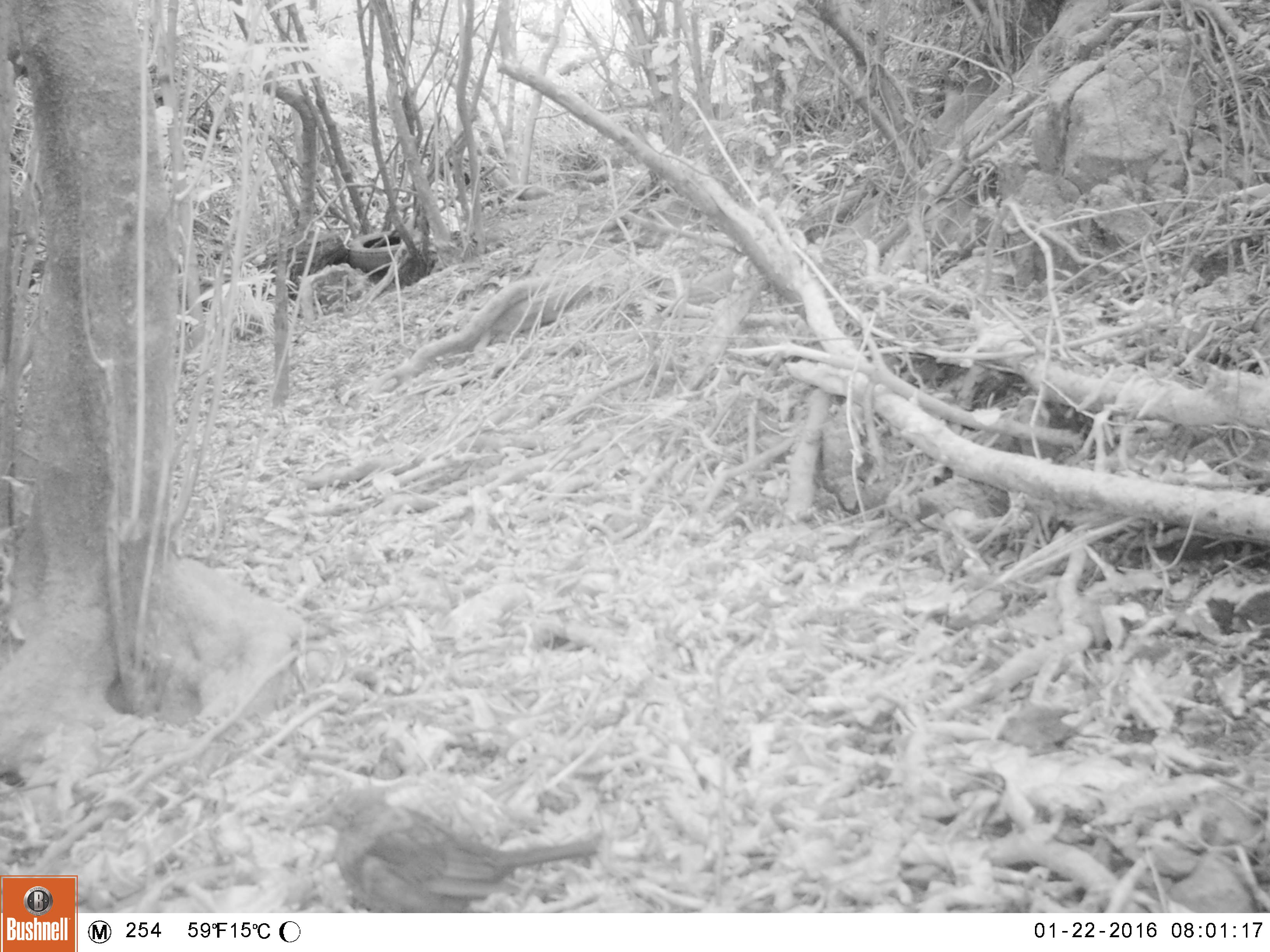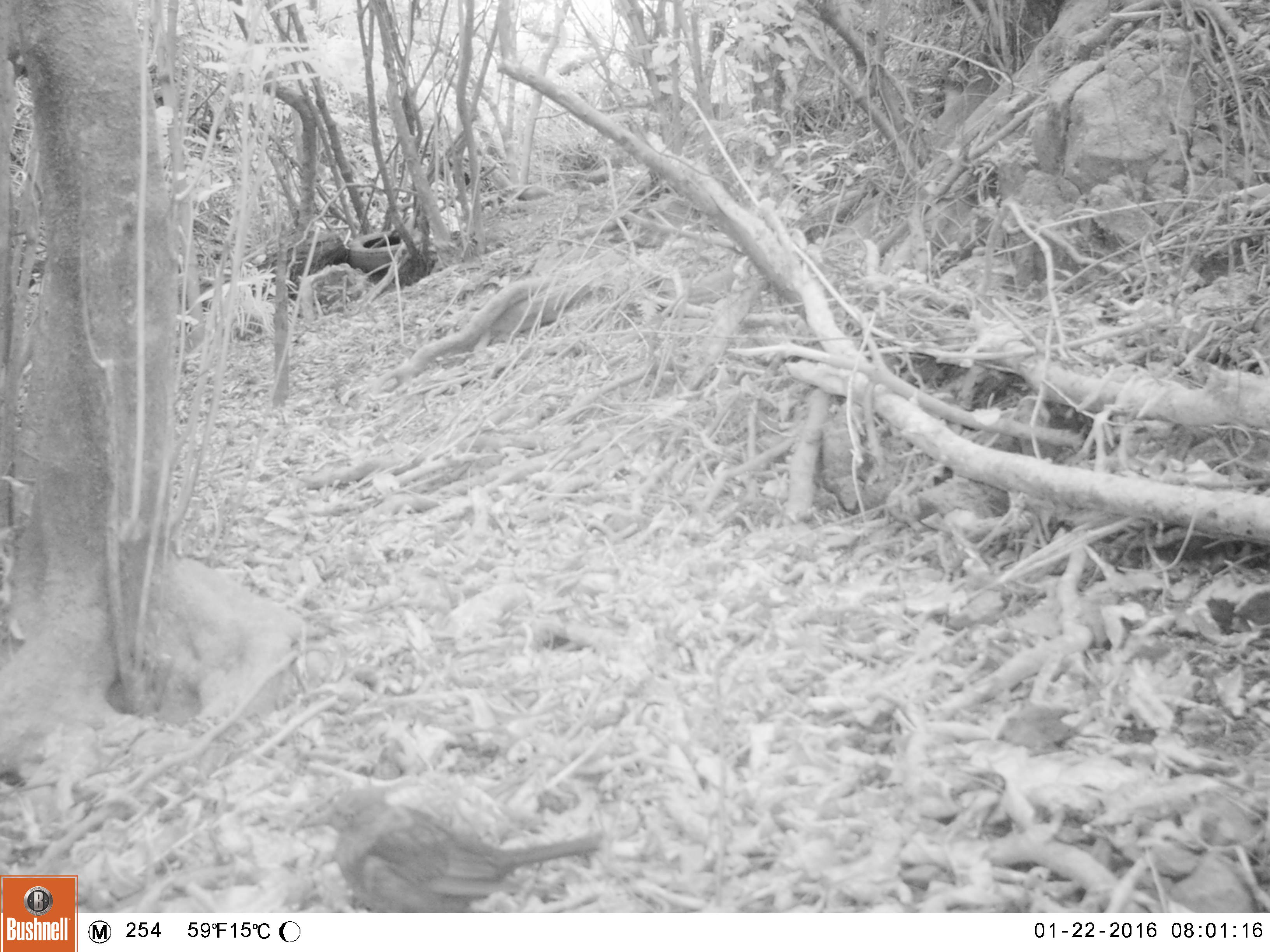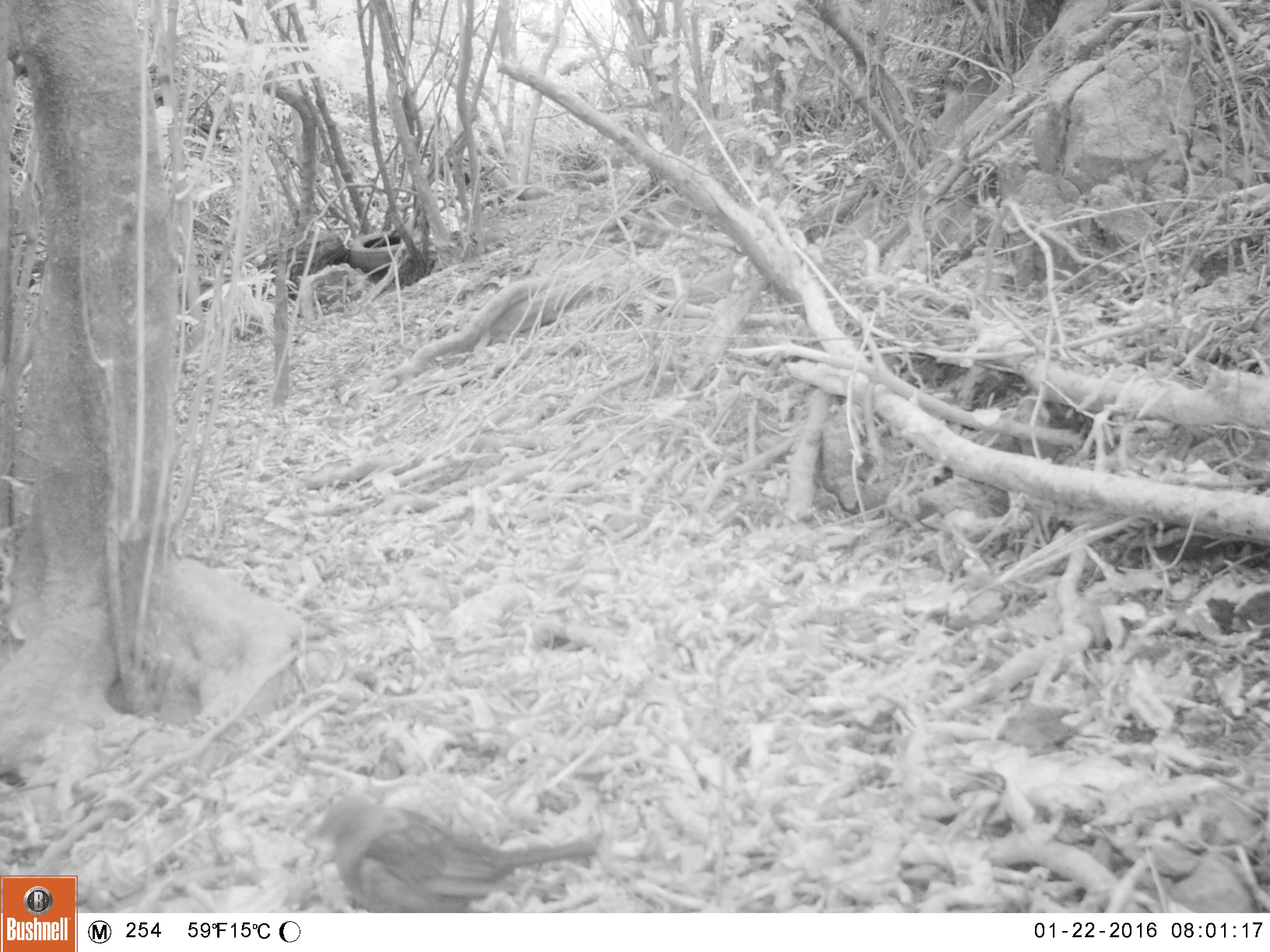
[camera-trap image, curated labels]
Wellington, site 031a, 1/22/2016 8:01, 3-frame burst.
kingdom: Animalia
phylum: Chordata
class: Aves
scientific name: Aves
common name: bird